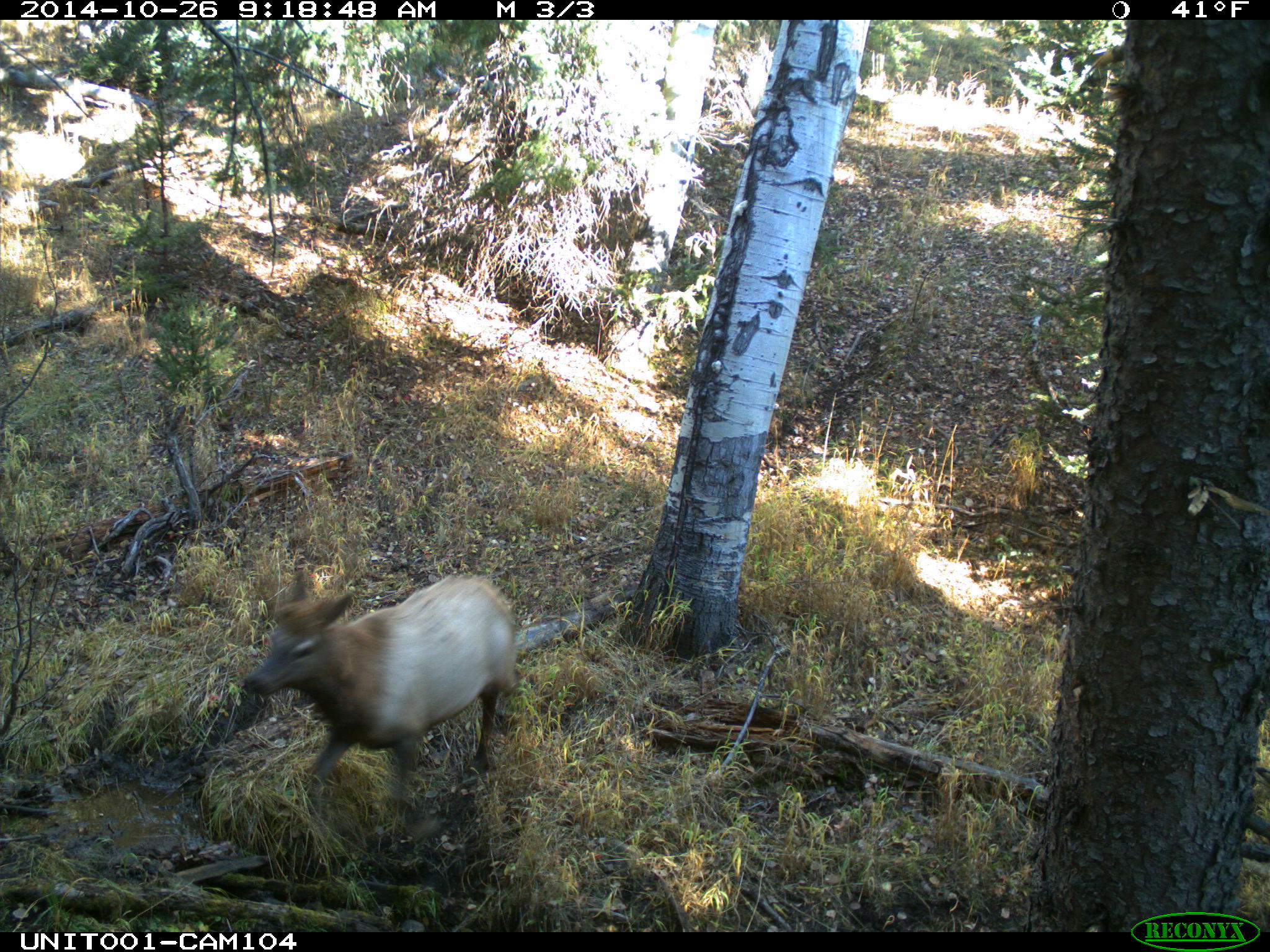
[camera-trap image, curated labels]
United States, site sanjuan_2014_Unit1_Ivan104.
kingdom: Animalia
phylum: Chordata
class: Mammalia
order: Artiodactyla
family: Cervidae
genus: Cervus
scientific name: Cervus elaphus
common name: red deer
Cervus elaphus (red deer).